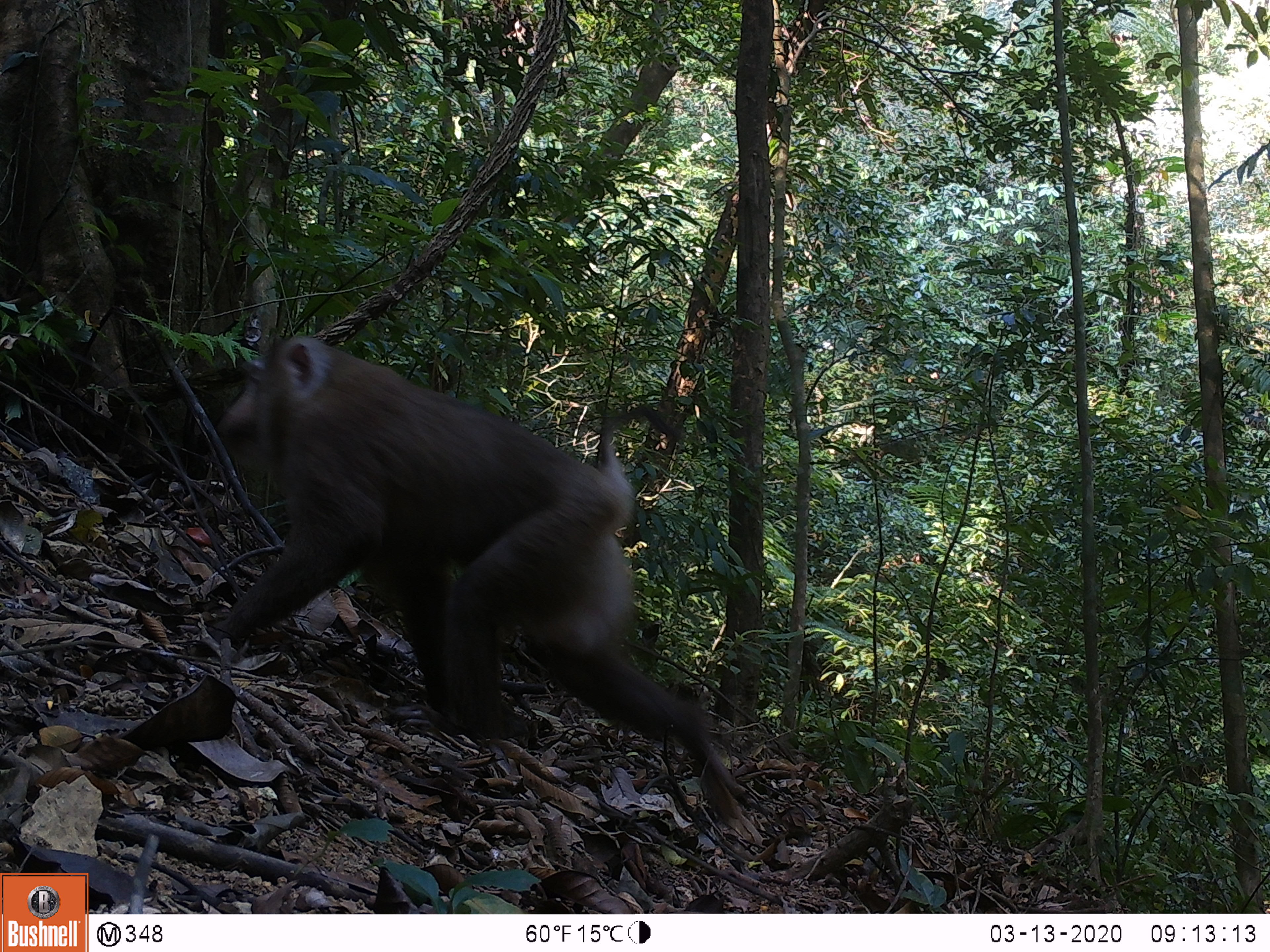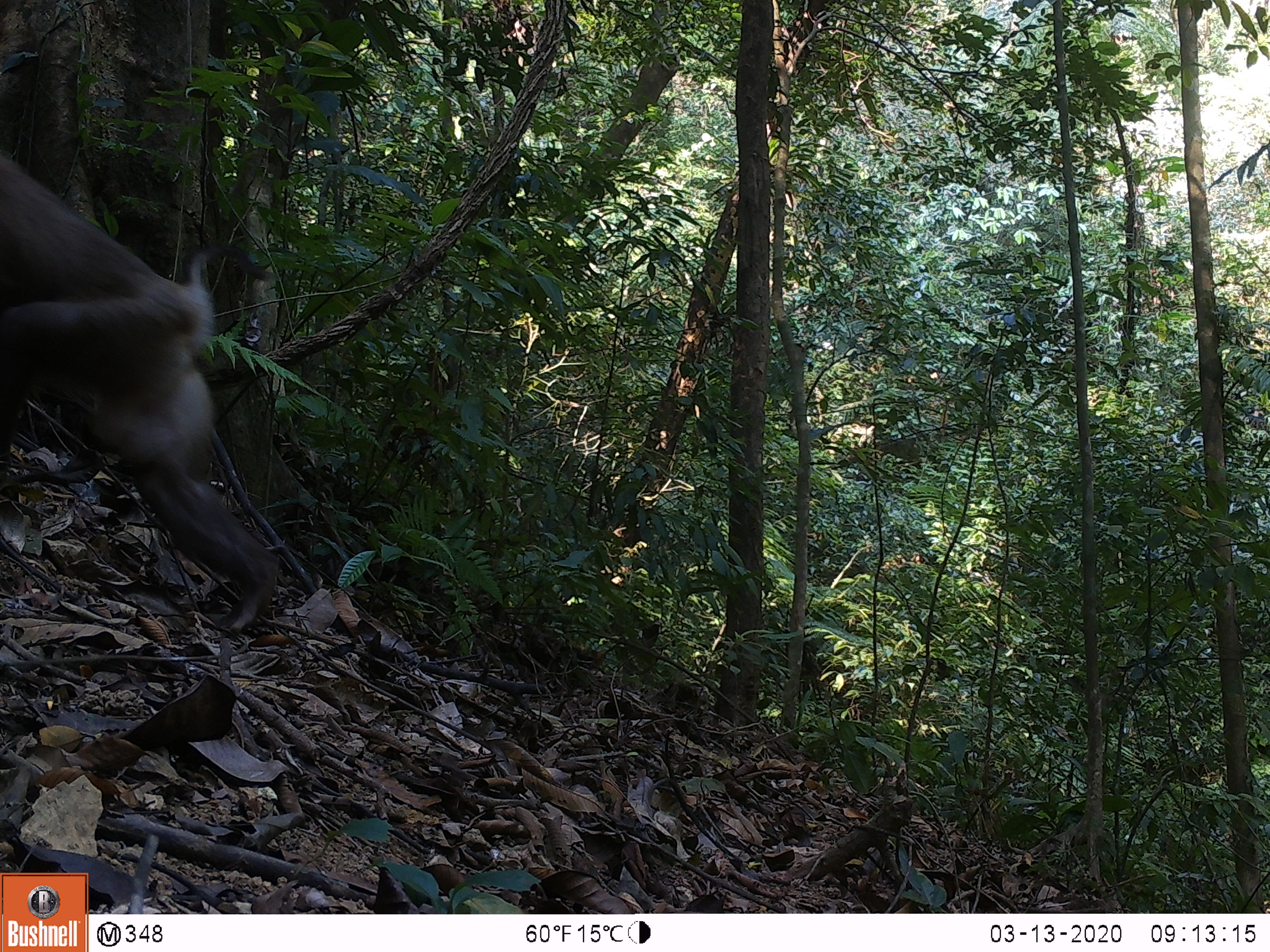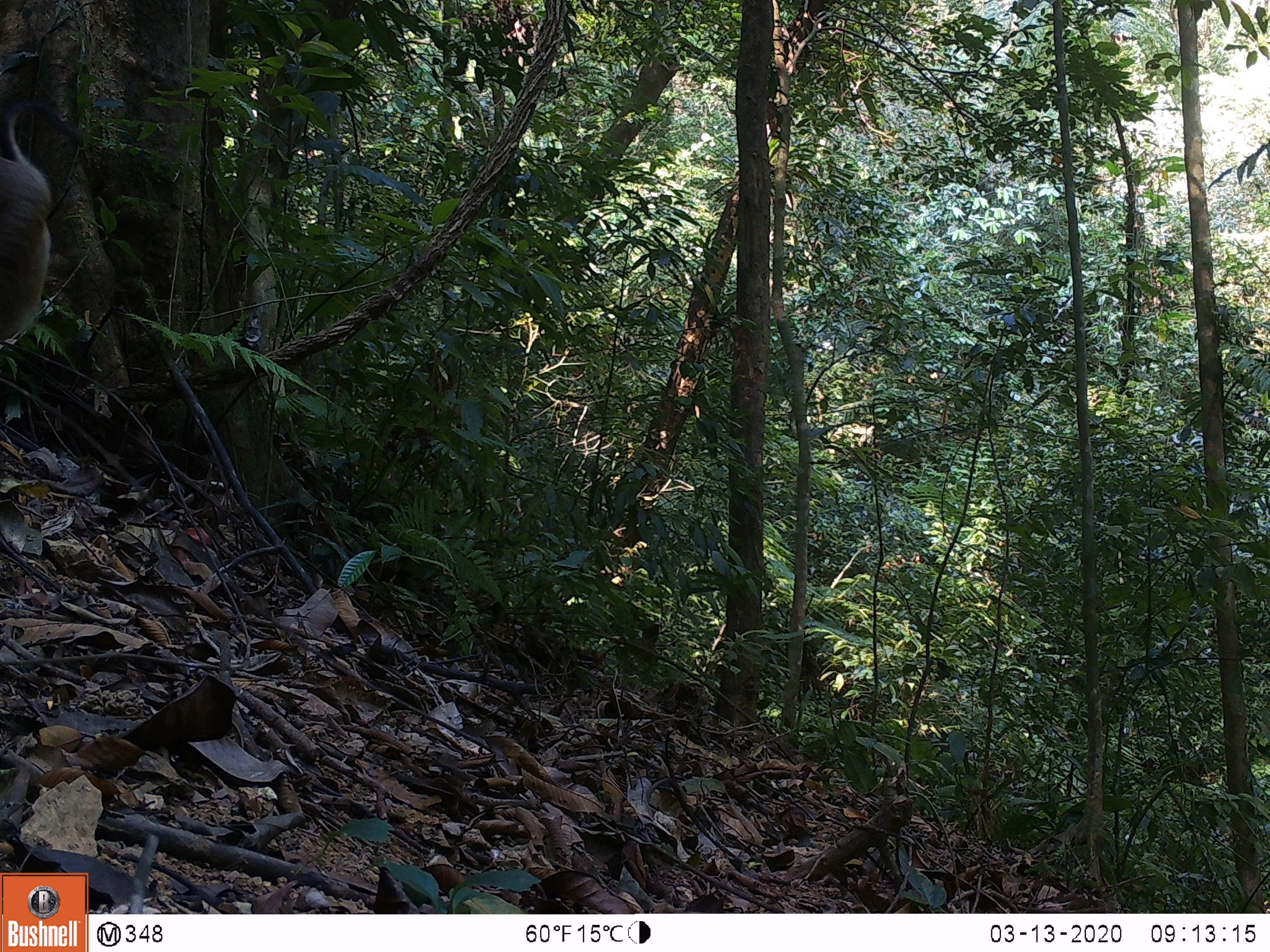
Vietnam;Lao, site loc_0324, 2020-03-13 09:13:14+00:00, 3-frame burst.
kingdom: Animalia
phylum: Chordata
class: Mammalia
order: Primates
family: Cercopithecidae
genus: Macaca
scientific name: Macaca nemestrina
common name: pig-tailed macaque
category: pig tailed macaque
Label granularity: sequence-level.